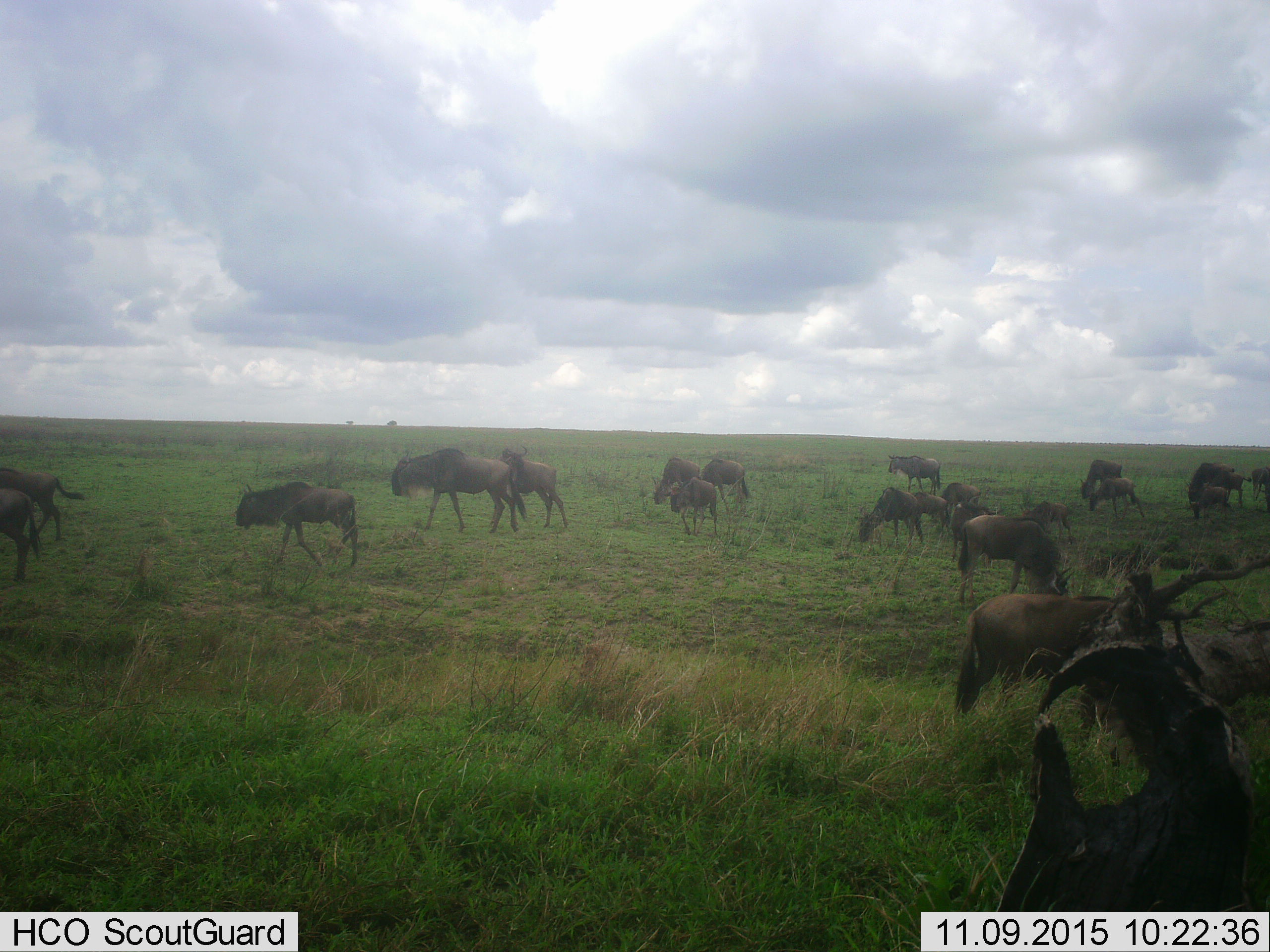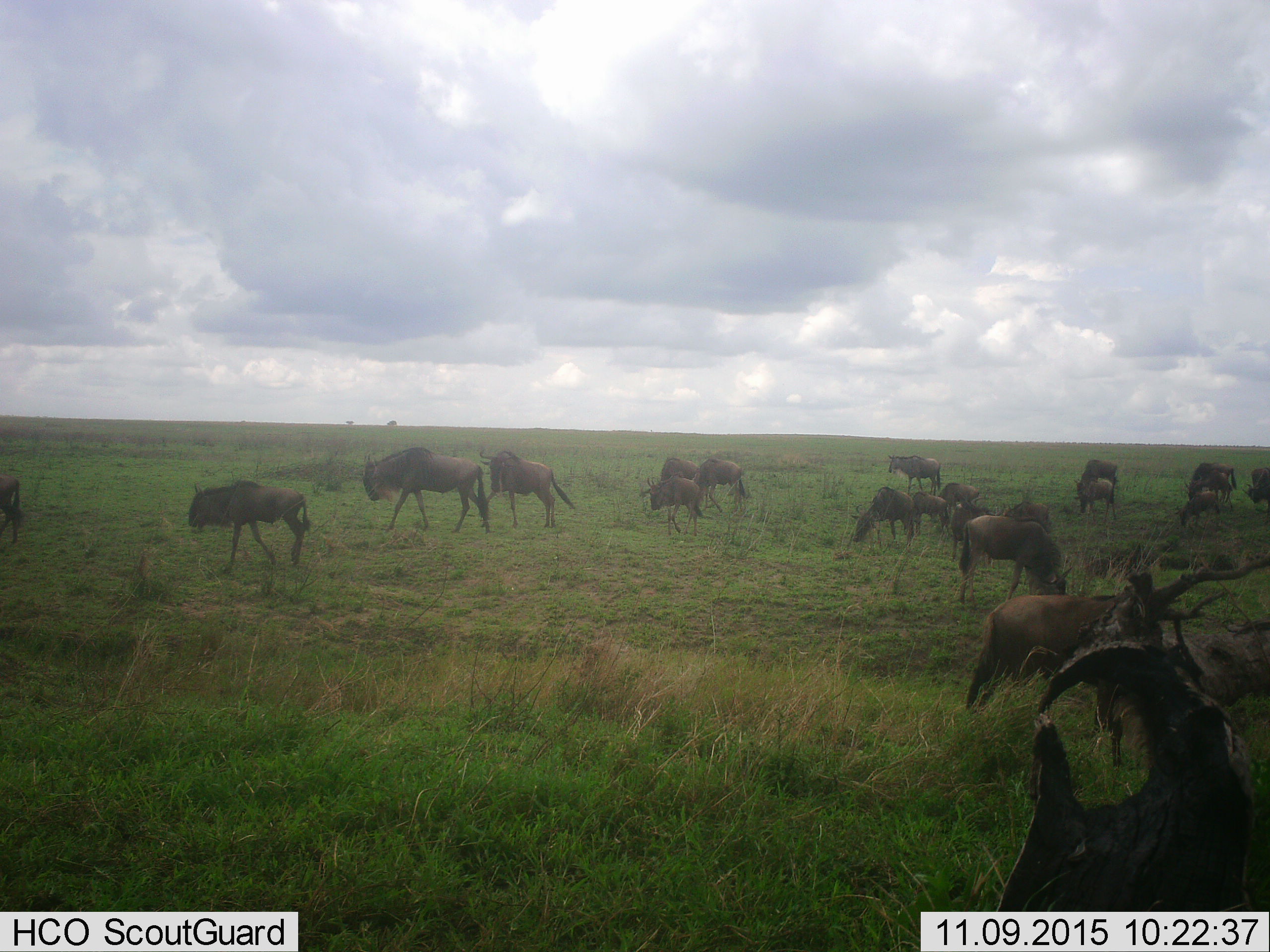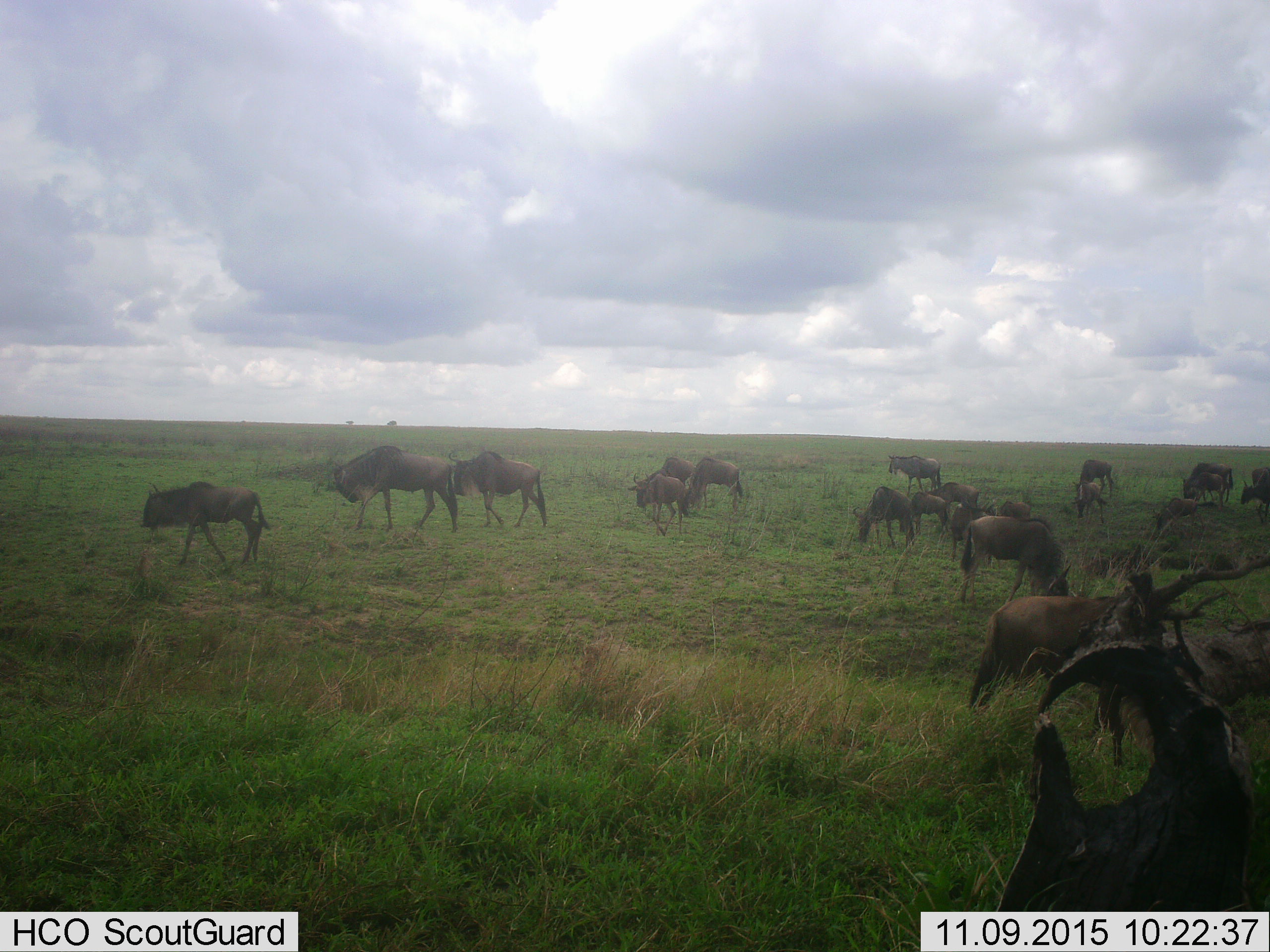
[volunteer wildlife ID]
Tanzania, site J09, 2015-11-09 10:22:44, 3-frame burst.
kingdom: Animalia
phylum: Chordata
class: Mammalia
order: Artiodactyla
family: Bovidae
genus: Connochaetes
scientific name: Connochaetes taurinus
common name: blue wildebeest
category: wildebeest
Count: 11-50.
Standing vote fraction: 38%.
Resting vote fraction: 0%.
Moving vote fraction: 75%.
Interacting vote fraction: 0%.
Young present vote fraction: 38%.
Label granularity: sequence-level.